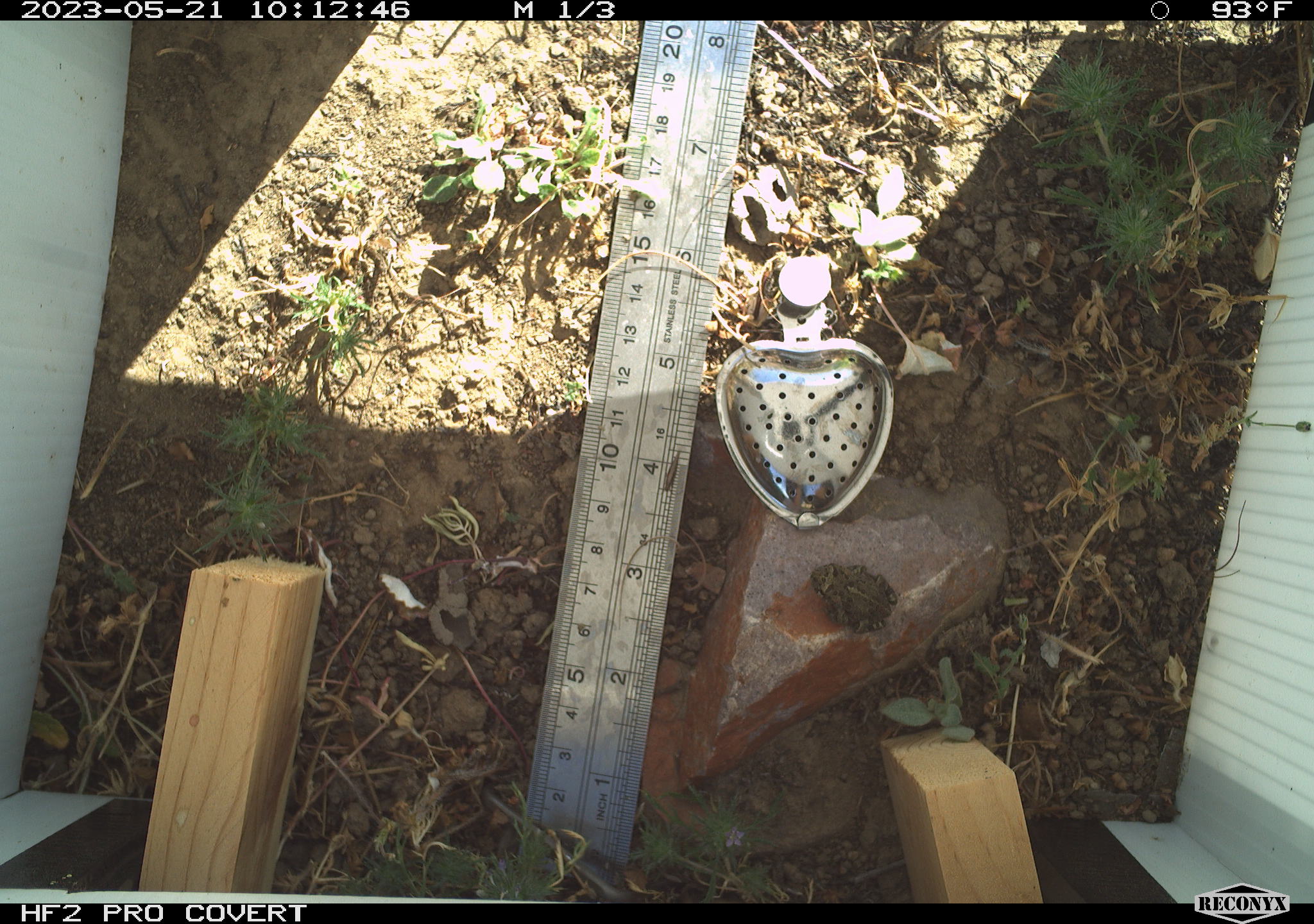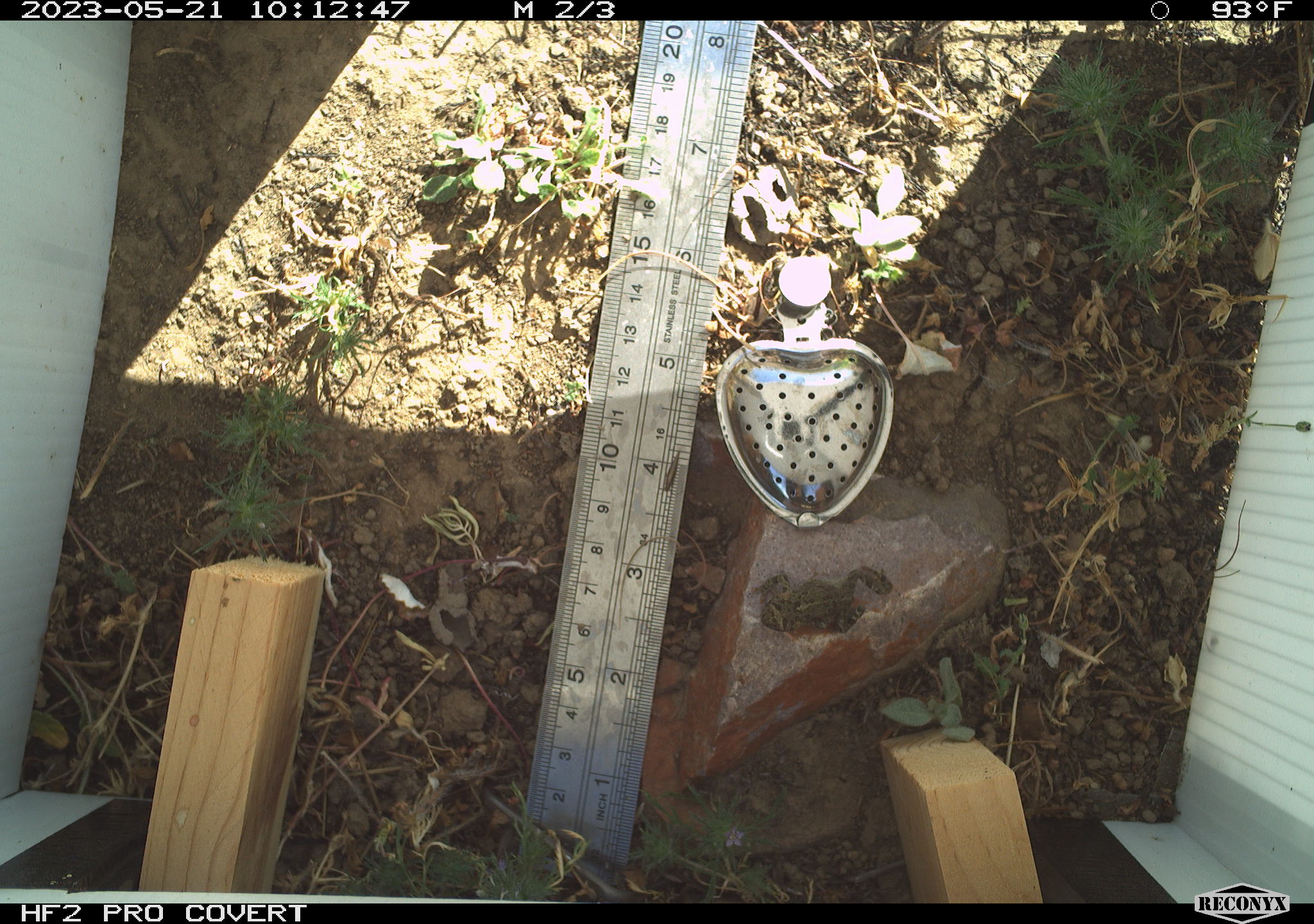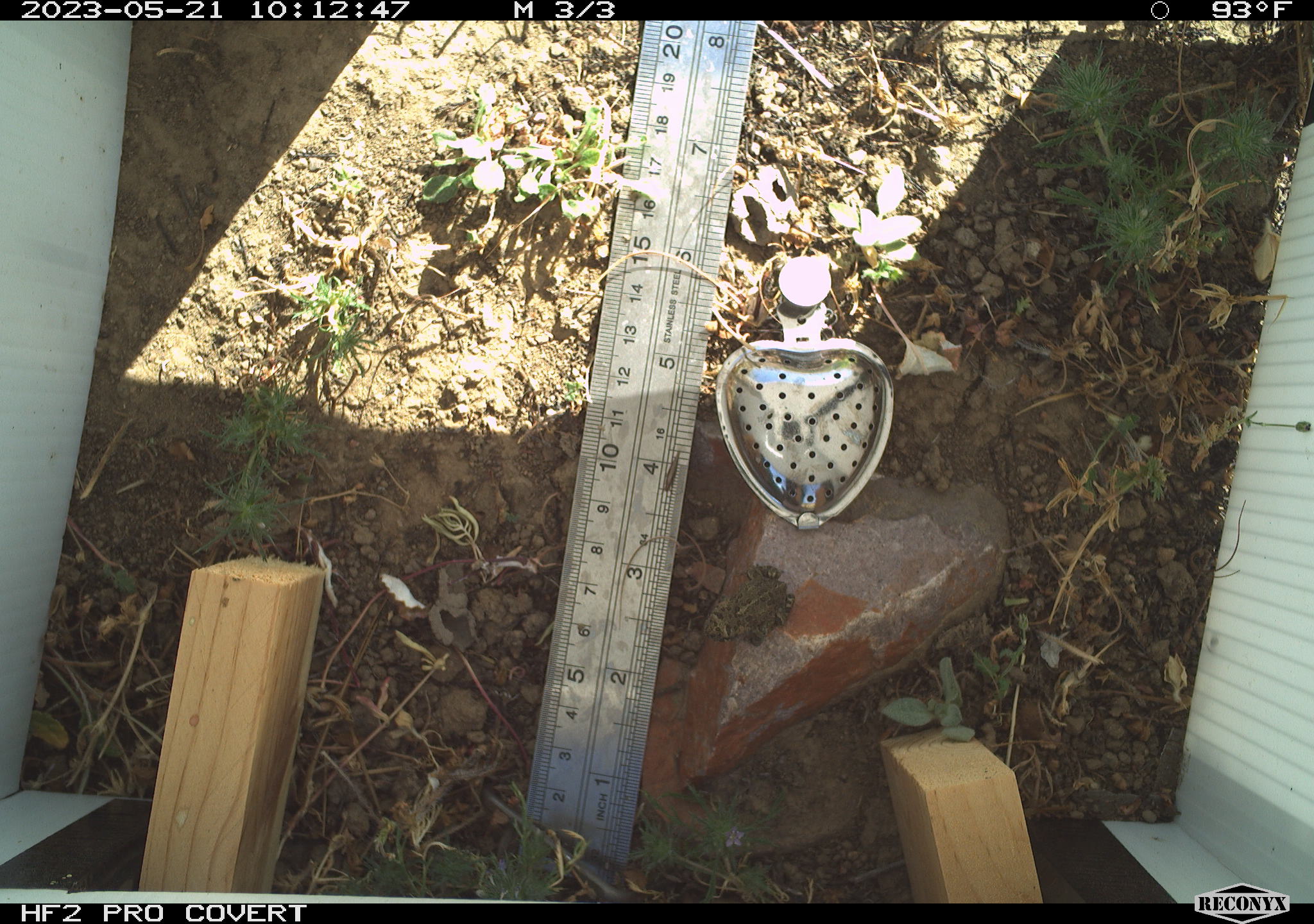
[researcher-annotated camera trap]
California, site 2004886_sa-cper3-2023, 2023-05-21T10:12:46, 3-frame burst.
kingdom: Animalia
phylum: Chordata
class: Amphibia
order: Anura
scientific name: Anura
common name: frogs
Frogs (Anura).